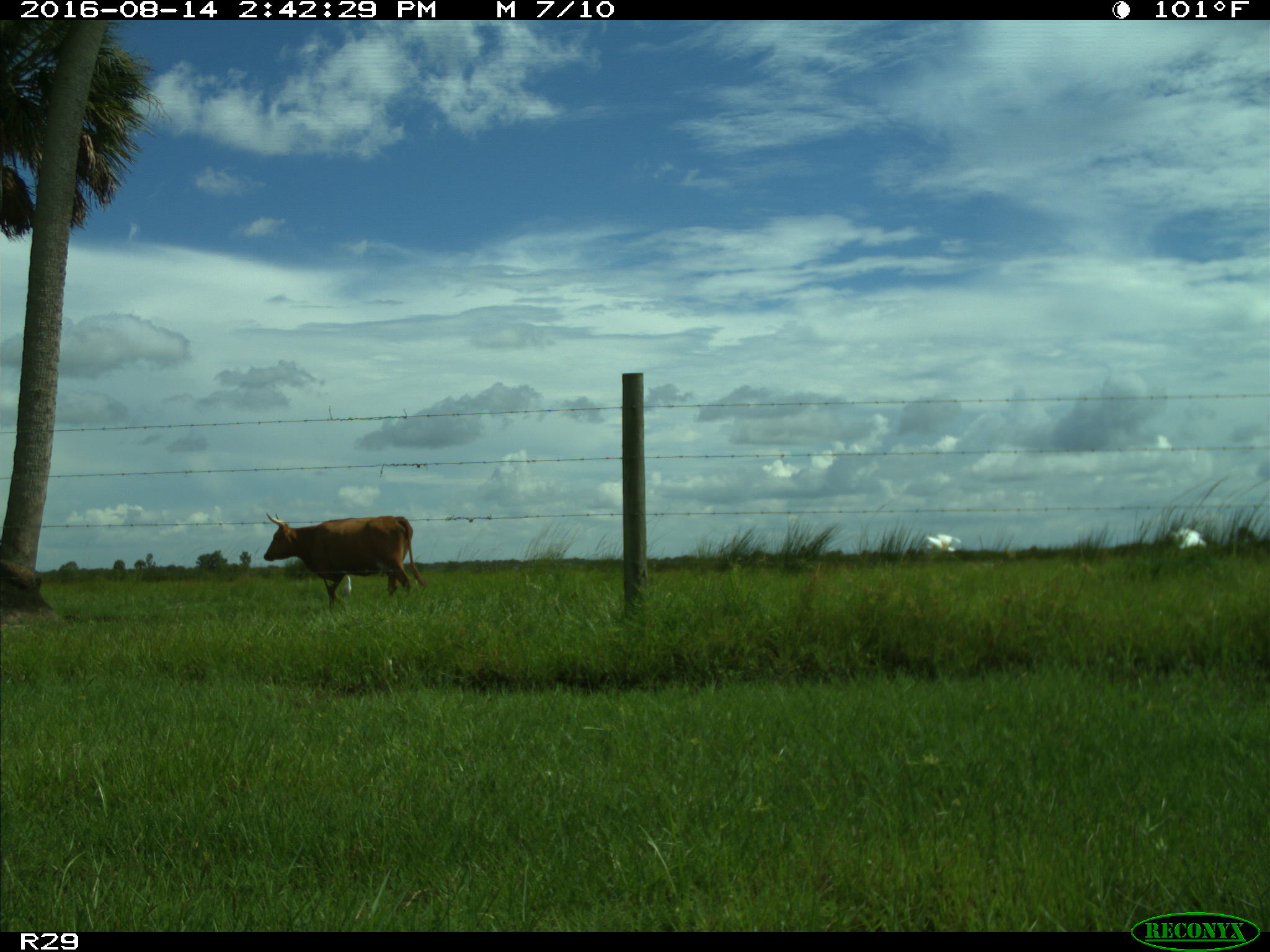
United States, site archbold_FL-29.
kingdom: Animalia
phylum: Chordata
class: Mammalia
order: Artiodactyla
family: Bovidae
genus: Bos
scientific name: Bos taurus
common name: domestic cow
Bos taurus (domestic cow).